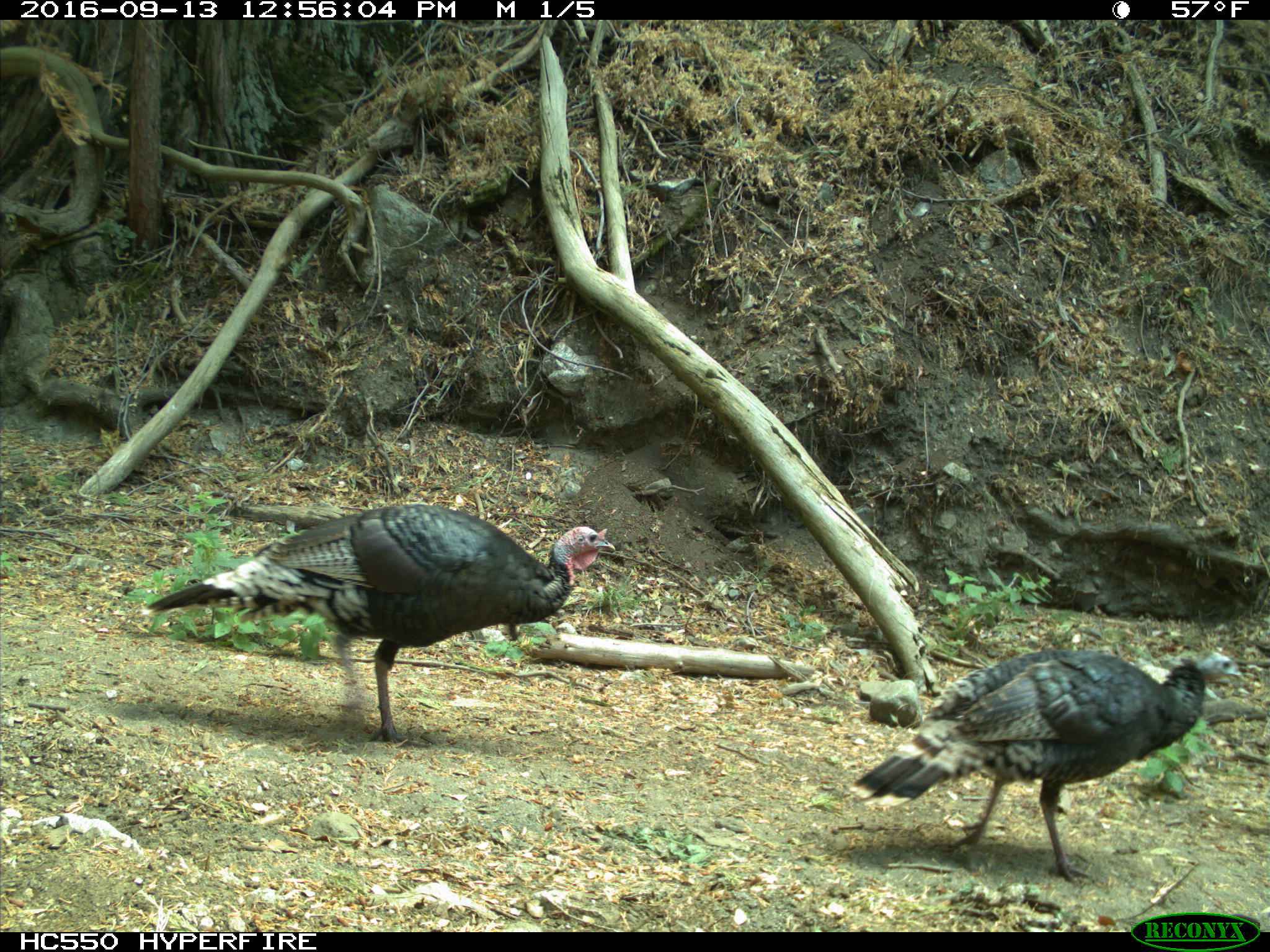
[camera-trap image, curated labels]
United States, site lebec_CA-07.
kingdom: Animalia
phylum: Chordata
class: Aves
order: Galliformes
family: Phasianidae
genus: Meleagris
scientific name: Meleagris gallopavo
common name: wild turkey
Meleagris gallopavo (wild turkey).